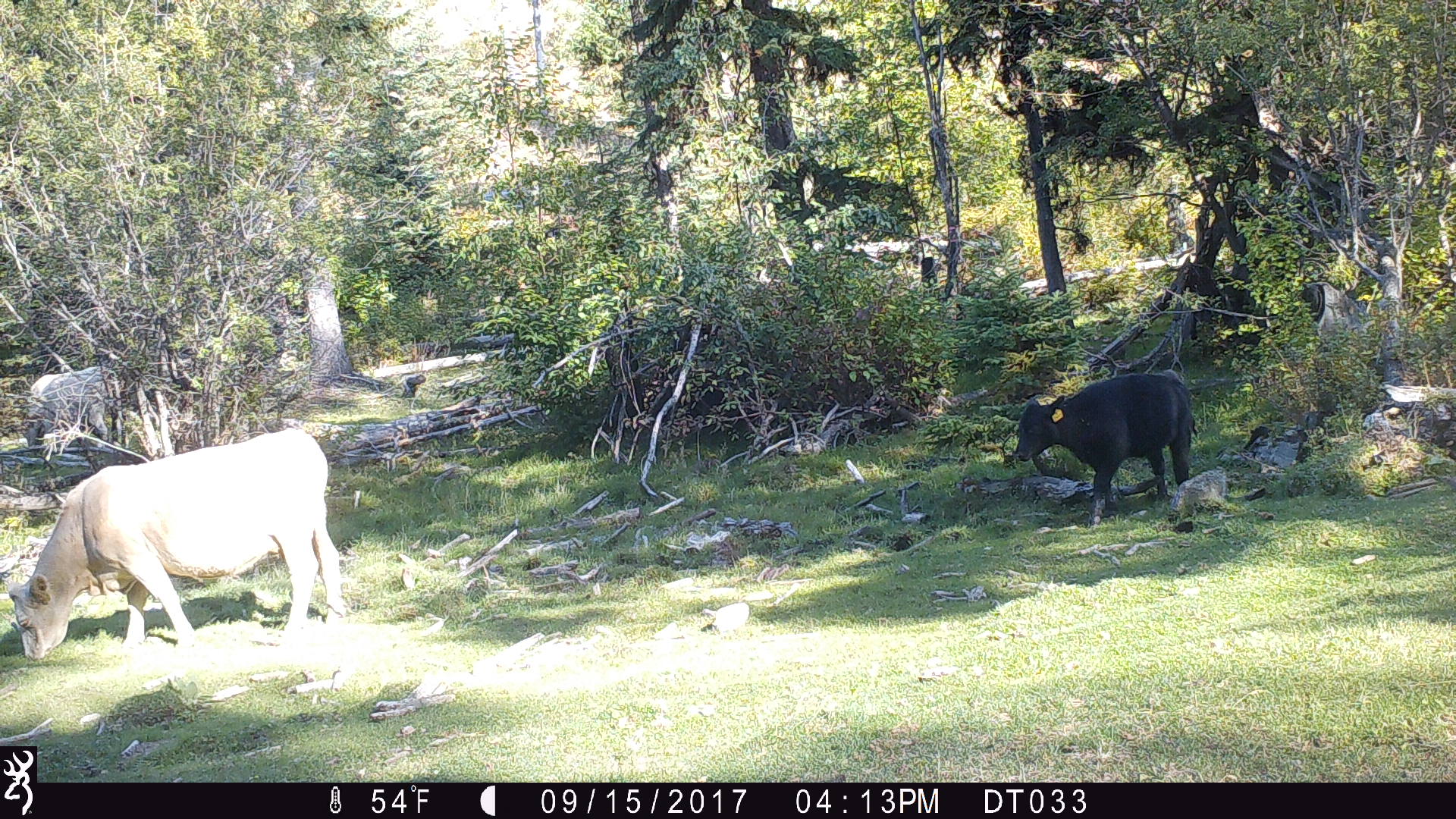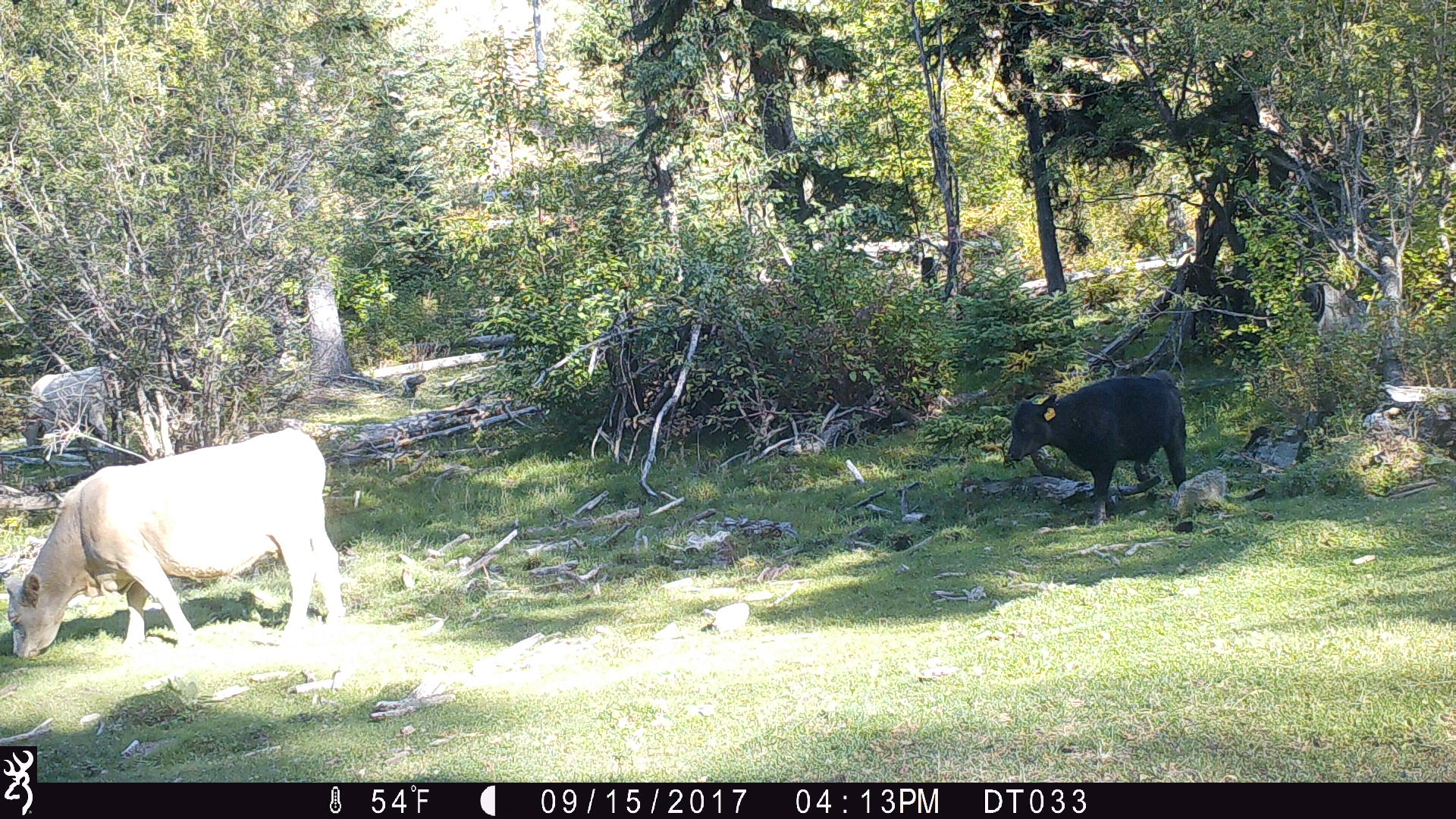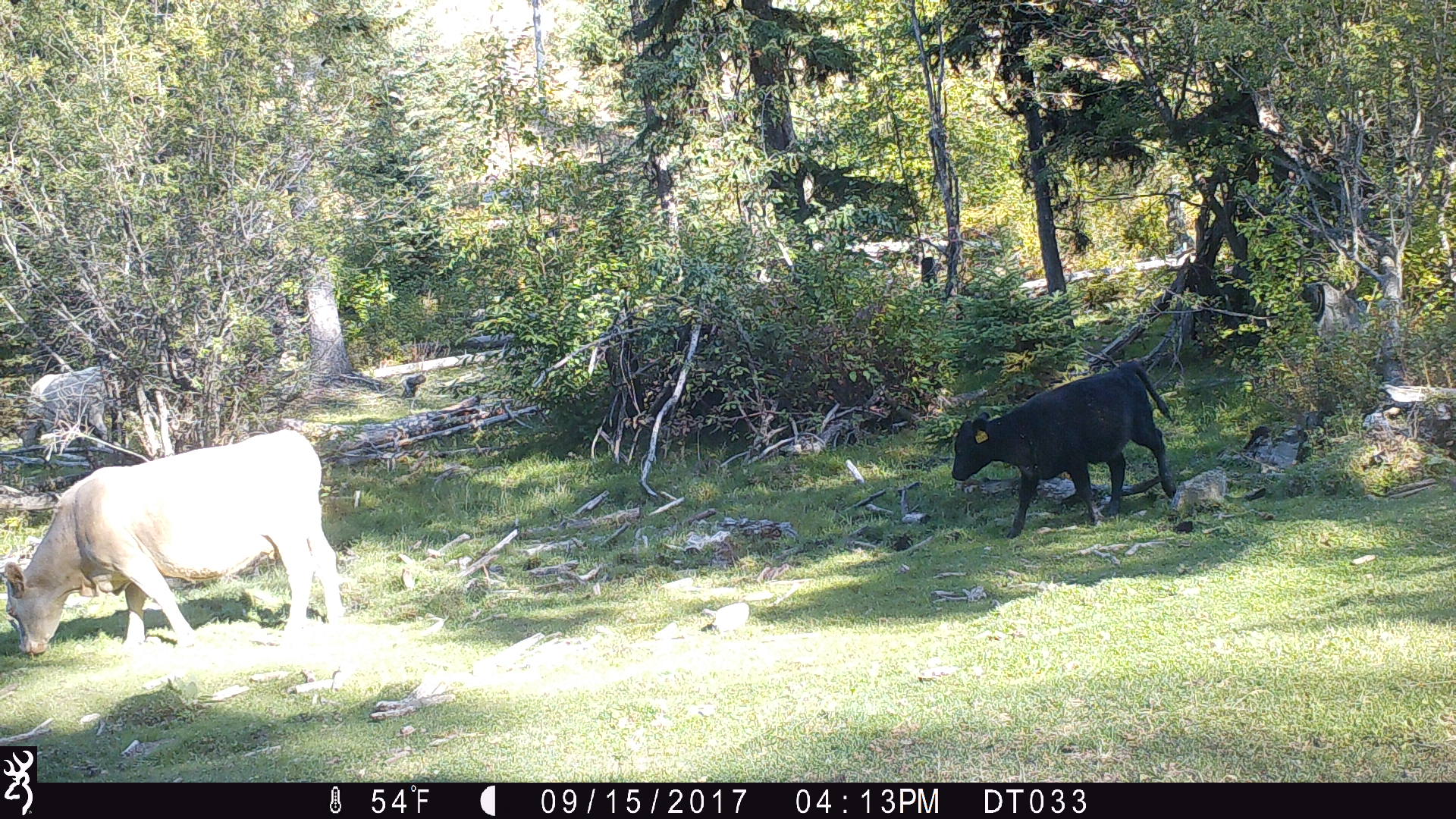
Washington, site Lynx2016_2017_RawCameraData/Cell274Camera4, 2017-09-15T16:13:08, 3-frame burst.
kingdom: Animalia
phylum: Chordata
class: Mammalia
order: Artiodactyla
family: Bovidae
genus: Bos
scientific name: Bos taurus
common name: domestic cattle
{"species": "domestic cattle (Bos taurus)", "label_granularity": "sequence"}